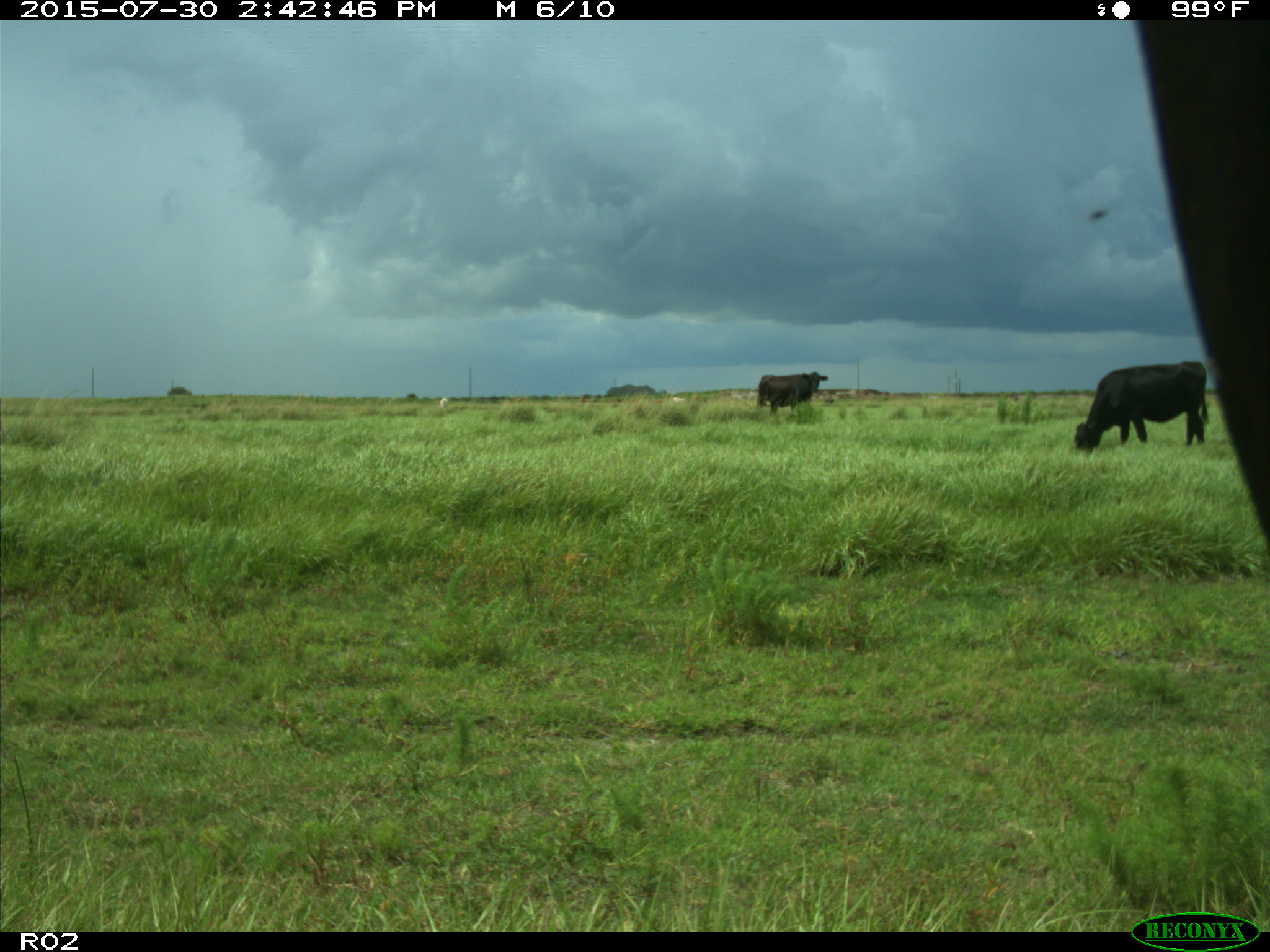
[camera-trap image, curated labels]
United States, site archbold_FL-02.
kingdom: Animalia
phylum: Chordata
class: Mammalia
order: Artiodactyla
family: Bovidae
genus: Bos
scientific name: Bos taurus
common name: domestic cow